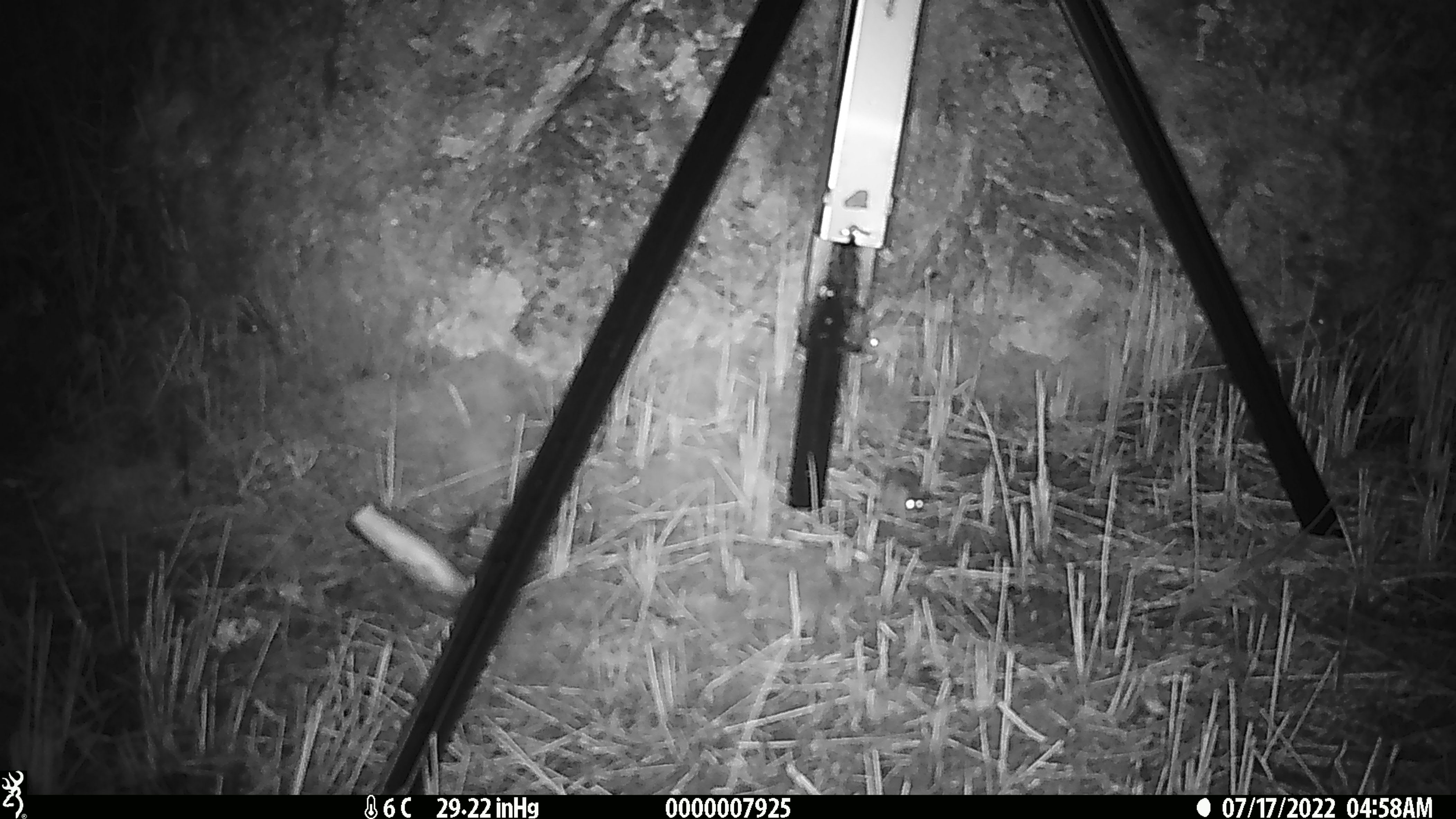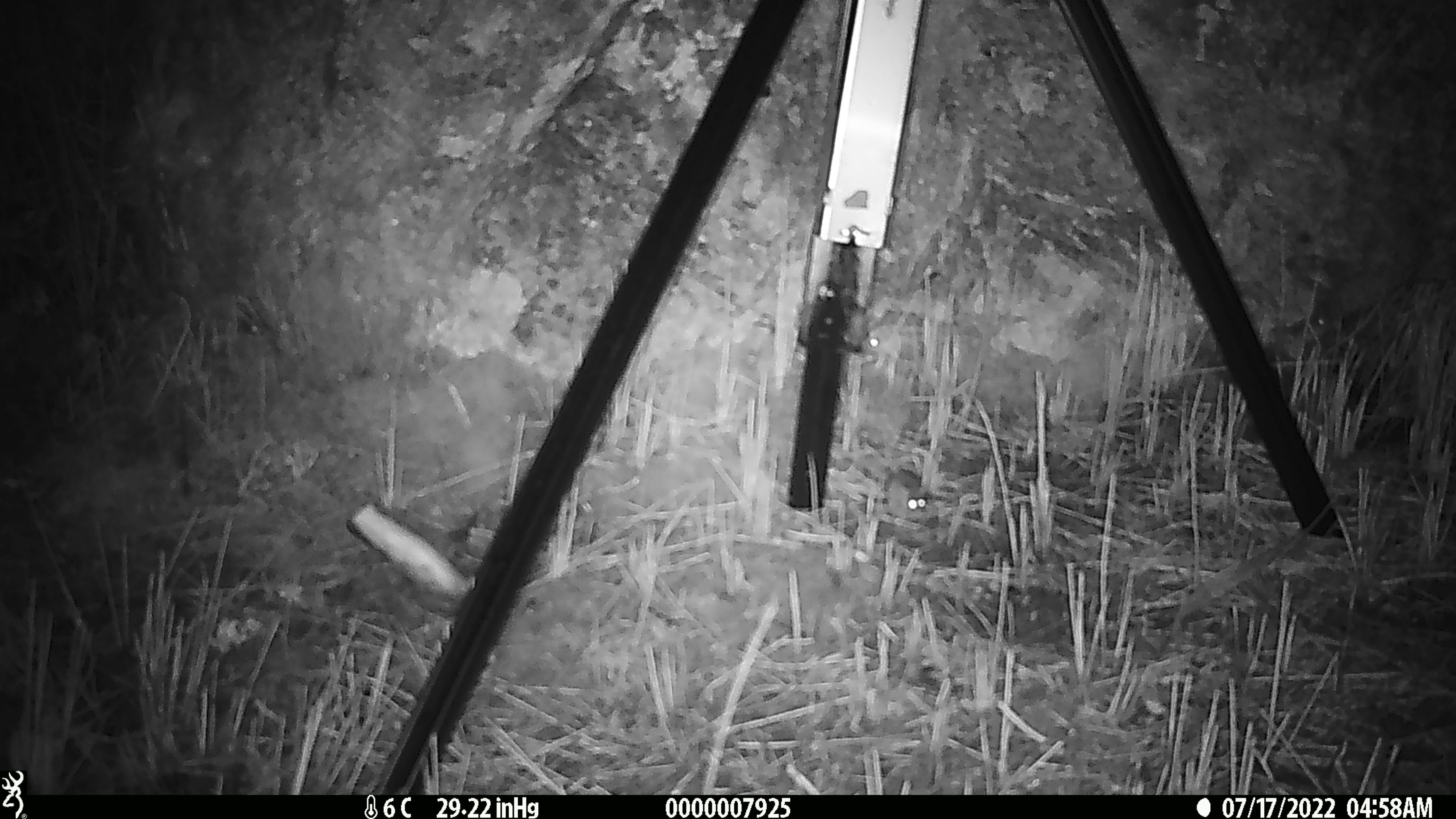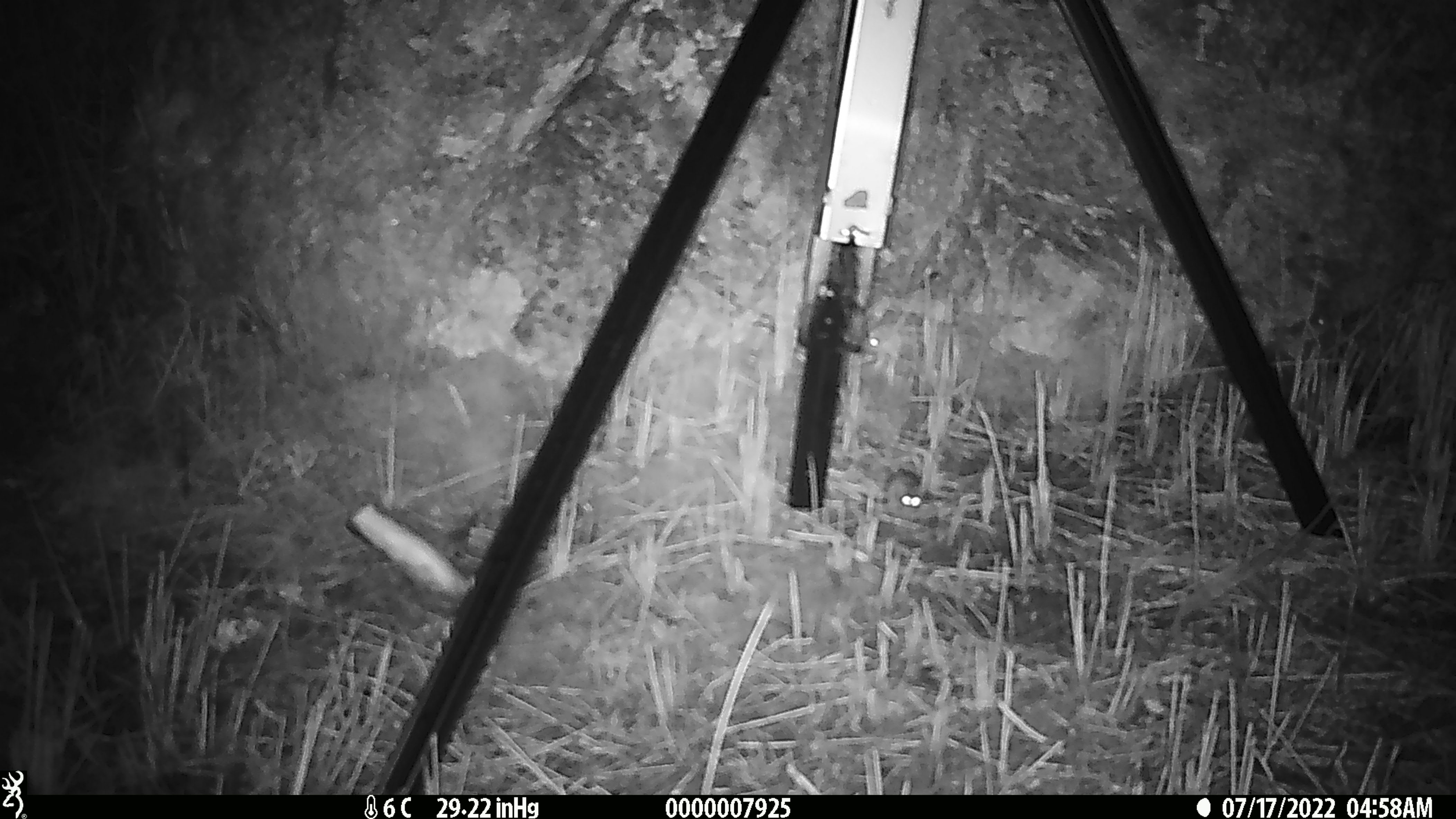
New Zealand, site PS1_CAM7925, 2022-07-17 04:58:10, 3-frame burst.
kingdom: Animalia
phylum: Chordata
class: Mammalia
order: Rodentia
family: Muridae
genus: Mus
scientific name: Mus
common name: mouse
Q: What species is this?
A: Mouse (Mus).